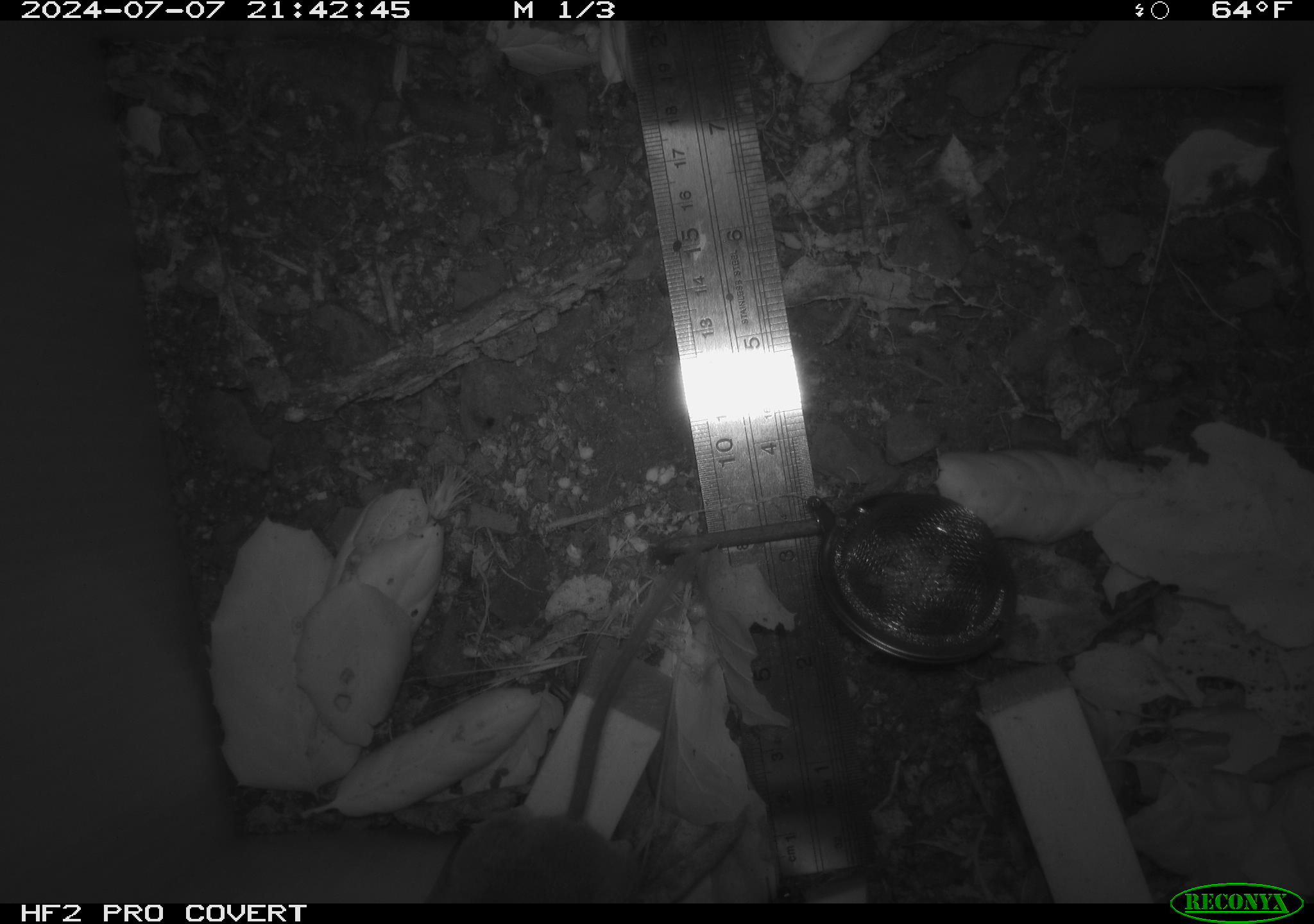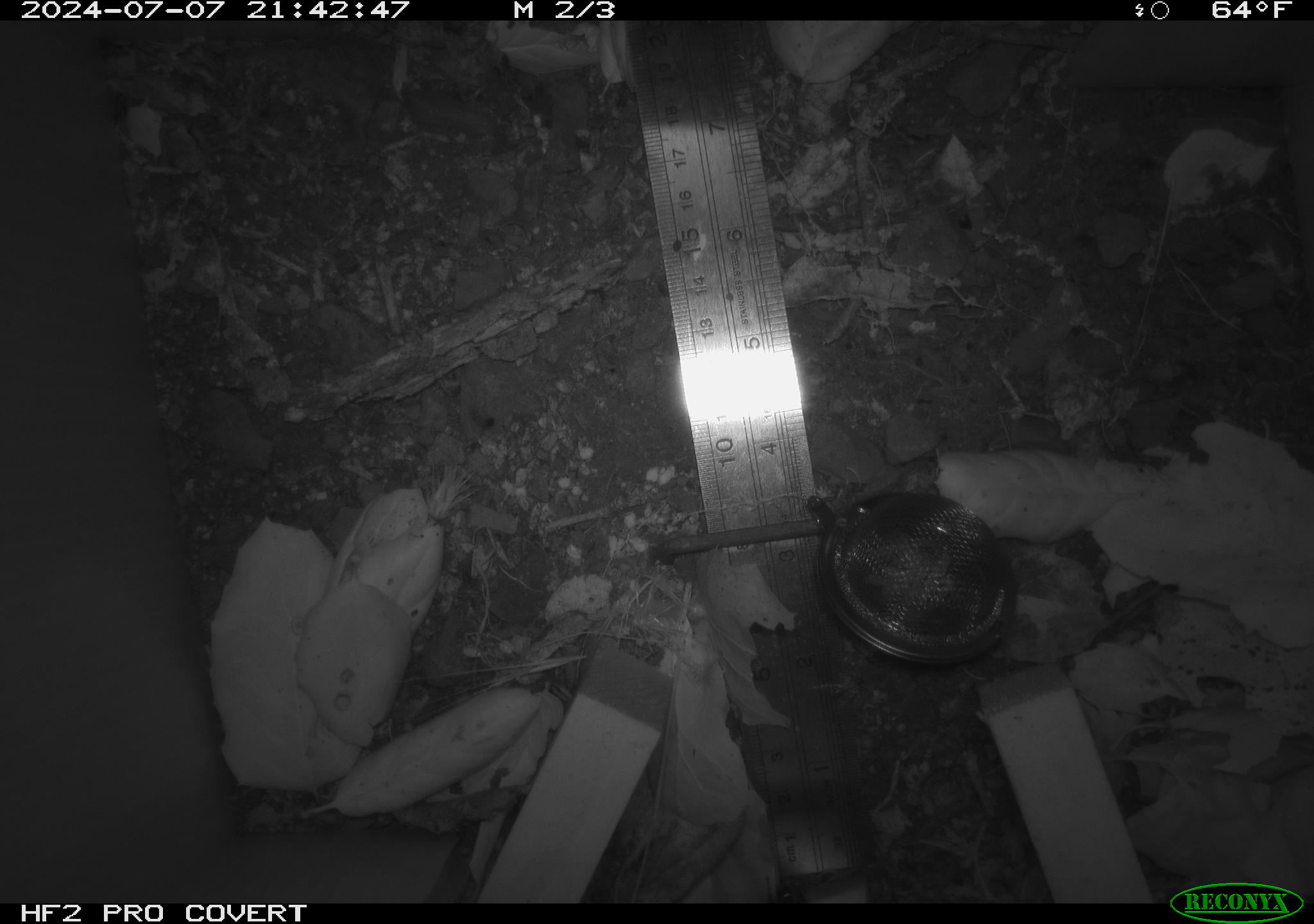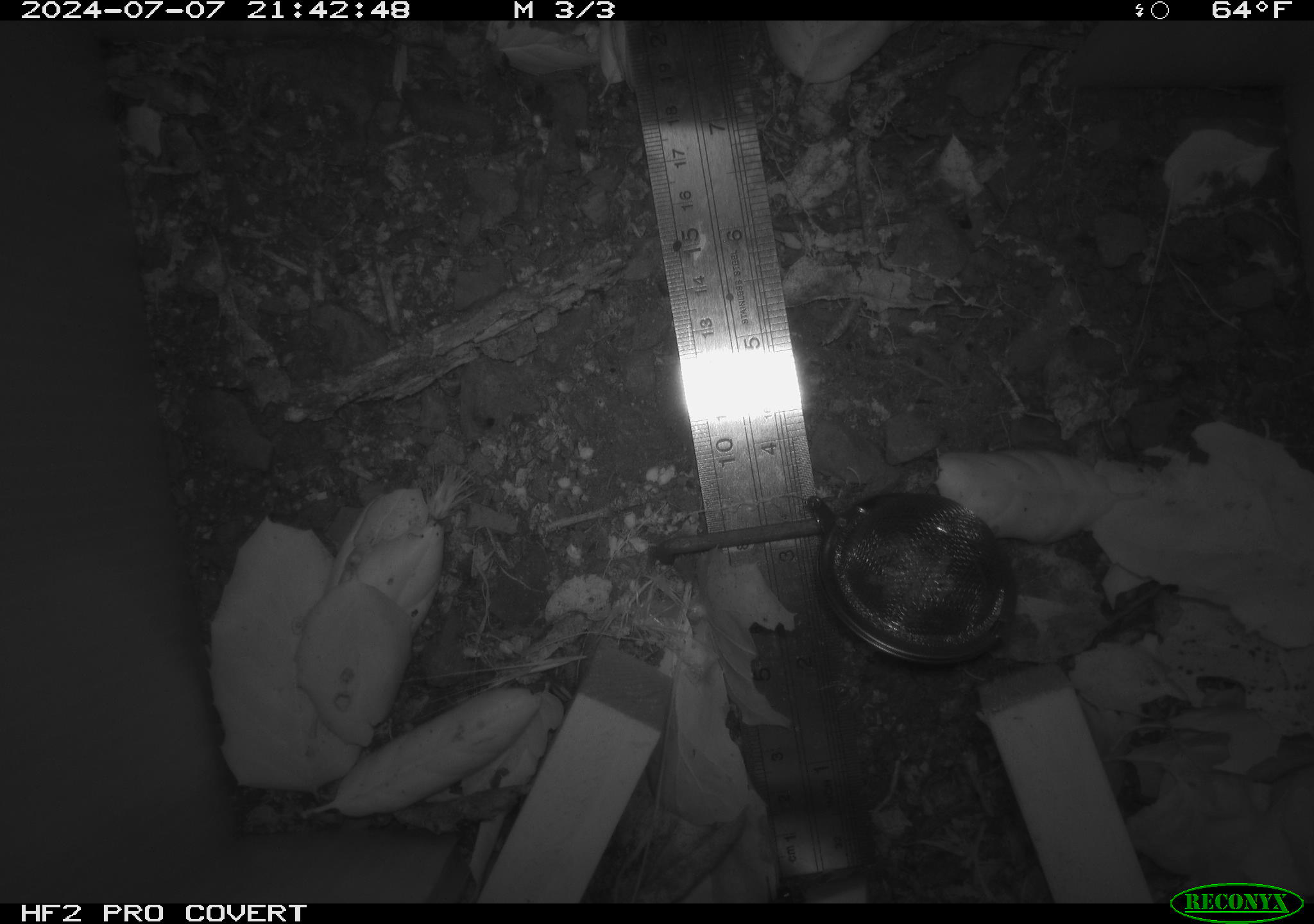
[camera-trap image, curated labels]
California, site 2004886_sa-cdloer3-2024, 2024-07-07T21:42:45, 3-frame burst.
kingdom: Animalia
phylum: Chordata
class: Mammalia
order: Rodentia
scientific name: Rodentia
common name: rodent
Rodent (Rodentia).